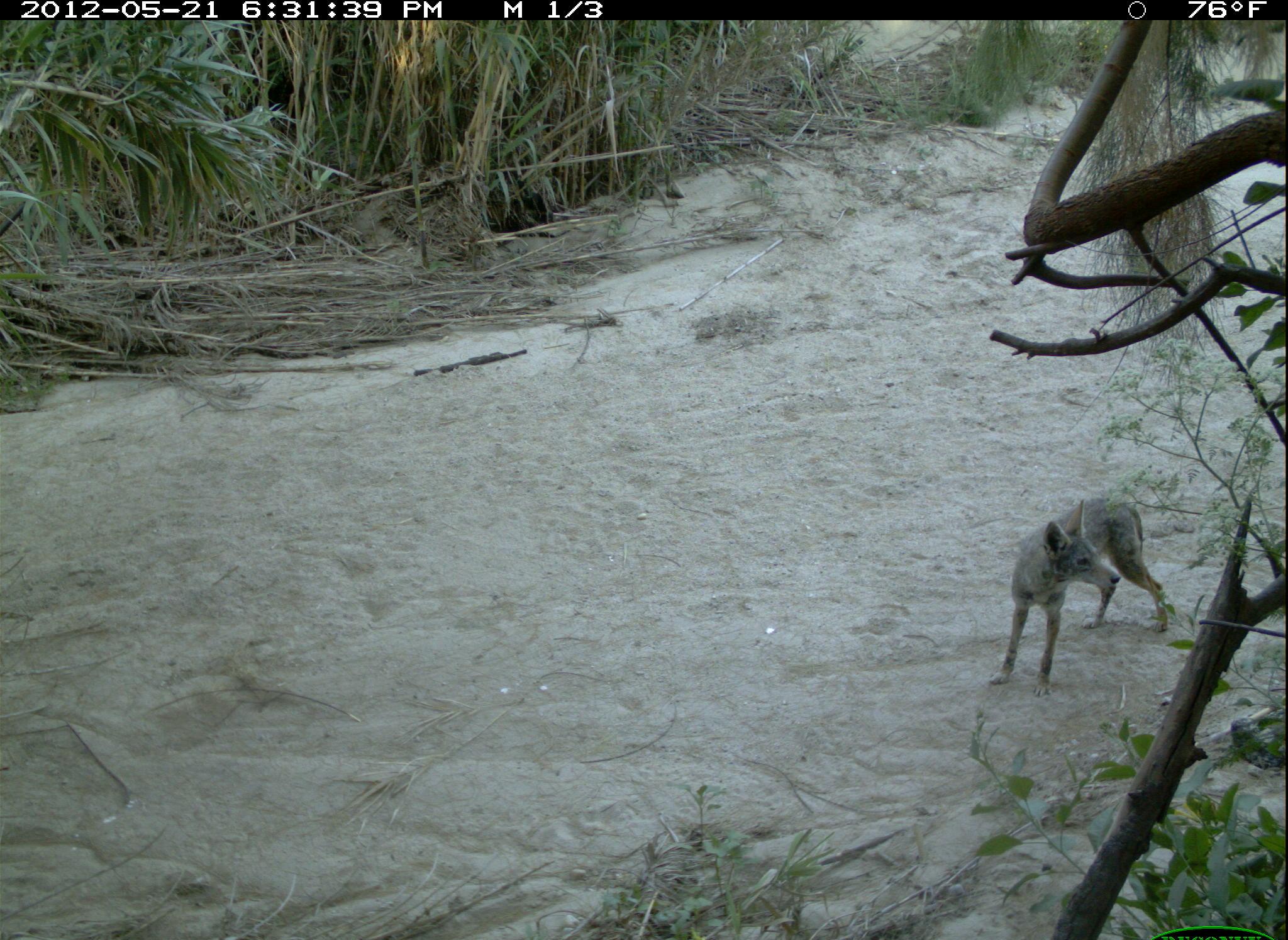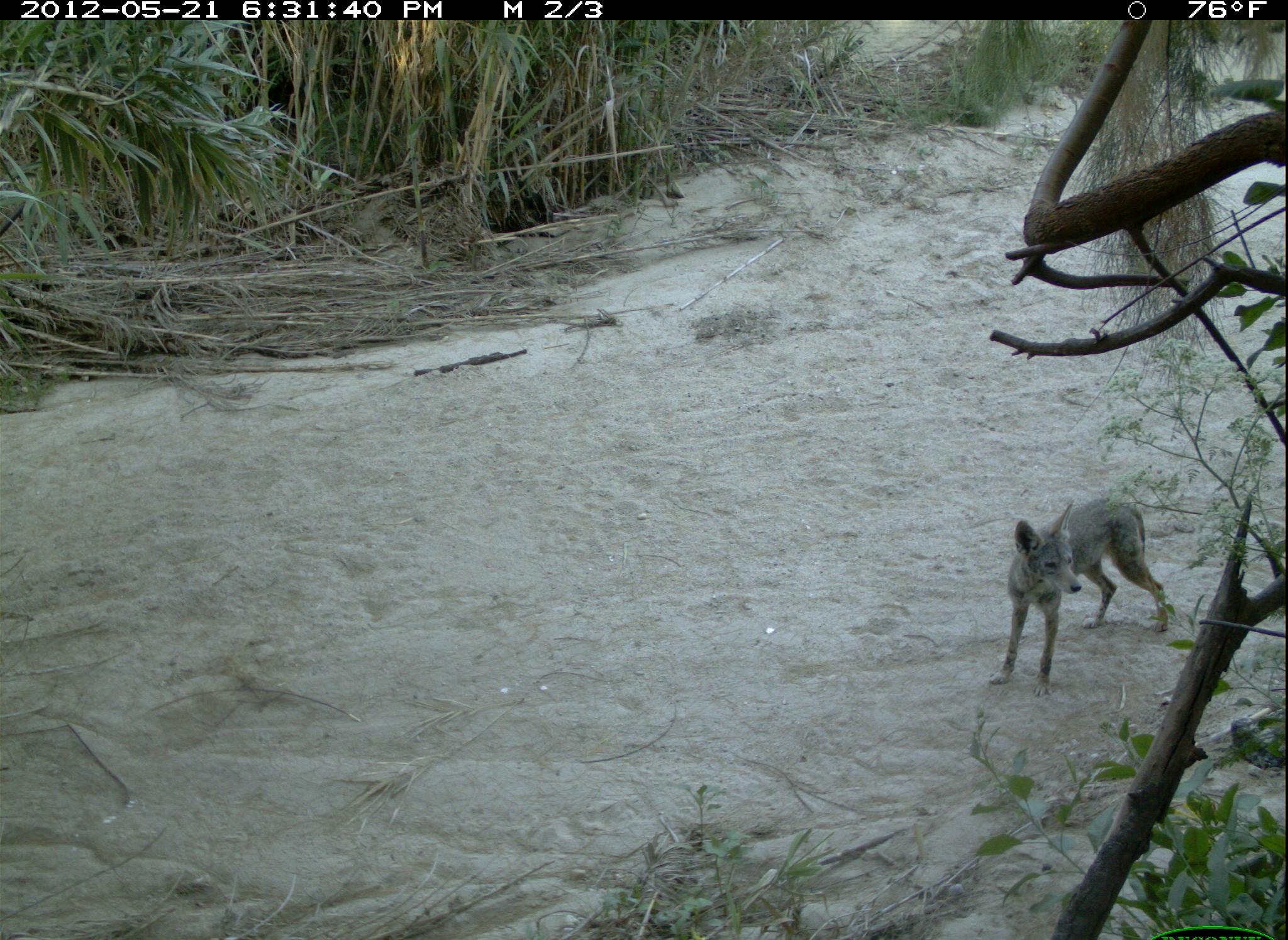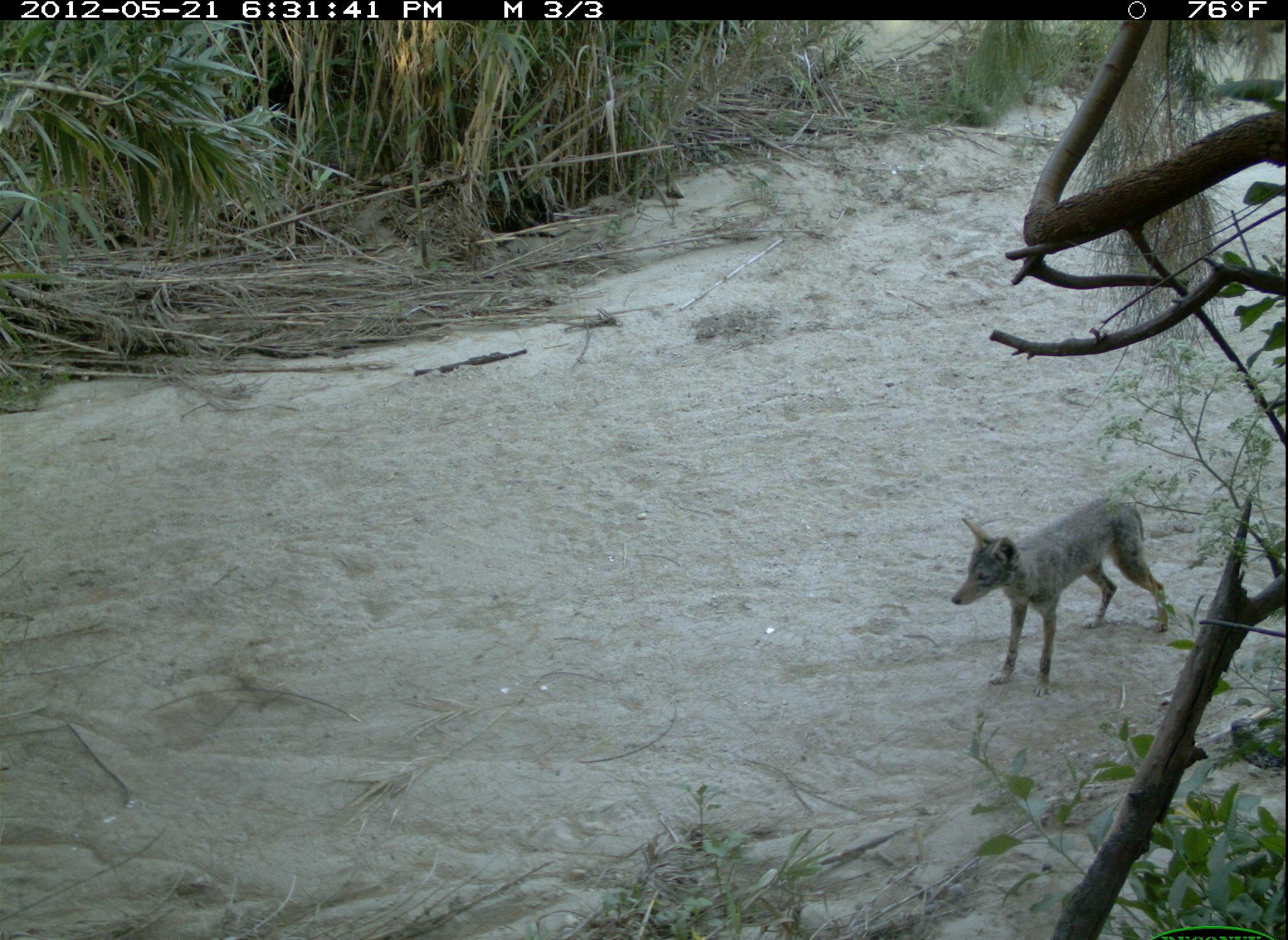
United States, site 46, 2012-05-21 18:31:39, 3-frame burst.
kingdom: Animalia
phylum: Chordata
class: Mammalia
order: Carnivora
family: Canidae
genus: Canis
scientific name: Canis latrans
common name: coyote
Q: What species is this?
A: Coyote (Canis latrans).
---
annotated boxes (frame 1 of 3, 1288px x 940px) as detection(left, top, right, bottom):
coyote: detection(992, 494, 1177, 697)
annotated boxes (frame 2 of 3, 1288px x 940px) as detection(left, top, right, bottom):
coyote: detection(989, 494, 1170, 699)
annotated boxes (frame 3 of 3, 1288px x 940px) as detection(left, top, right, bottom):
coyote: detection(948, 490, 1179, 691)